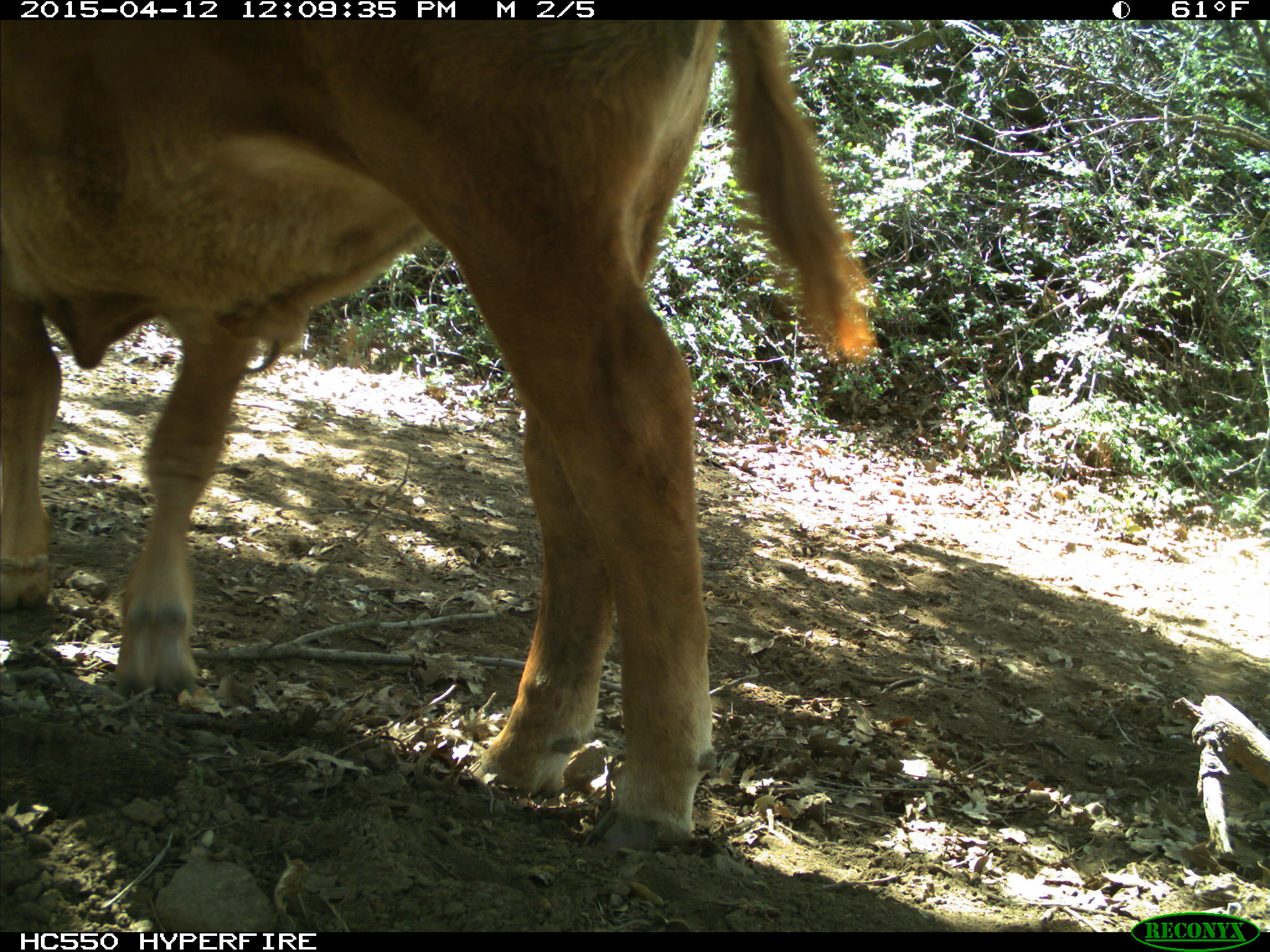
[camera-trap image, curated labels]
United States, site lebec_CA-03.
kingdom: Animalia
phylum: Chordata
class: Mammalia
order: Artiodactyla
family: Bovidae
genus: Bos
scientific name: Bos taurus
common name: domestic cow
Bos taurus (domestic cow).